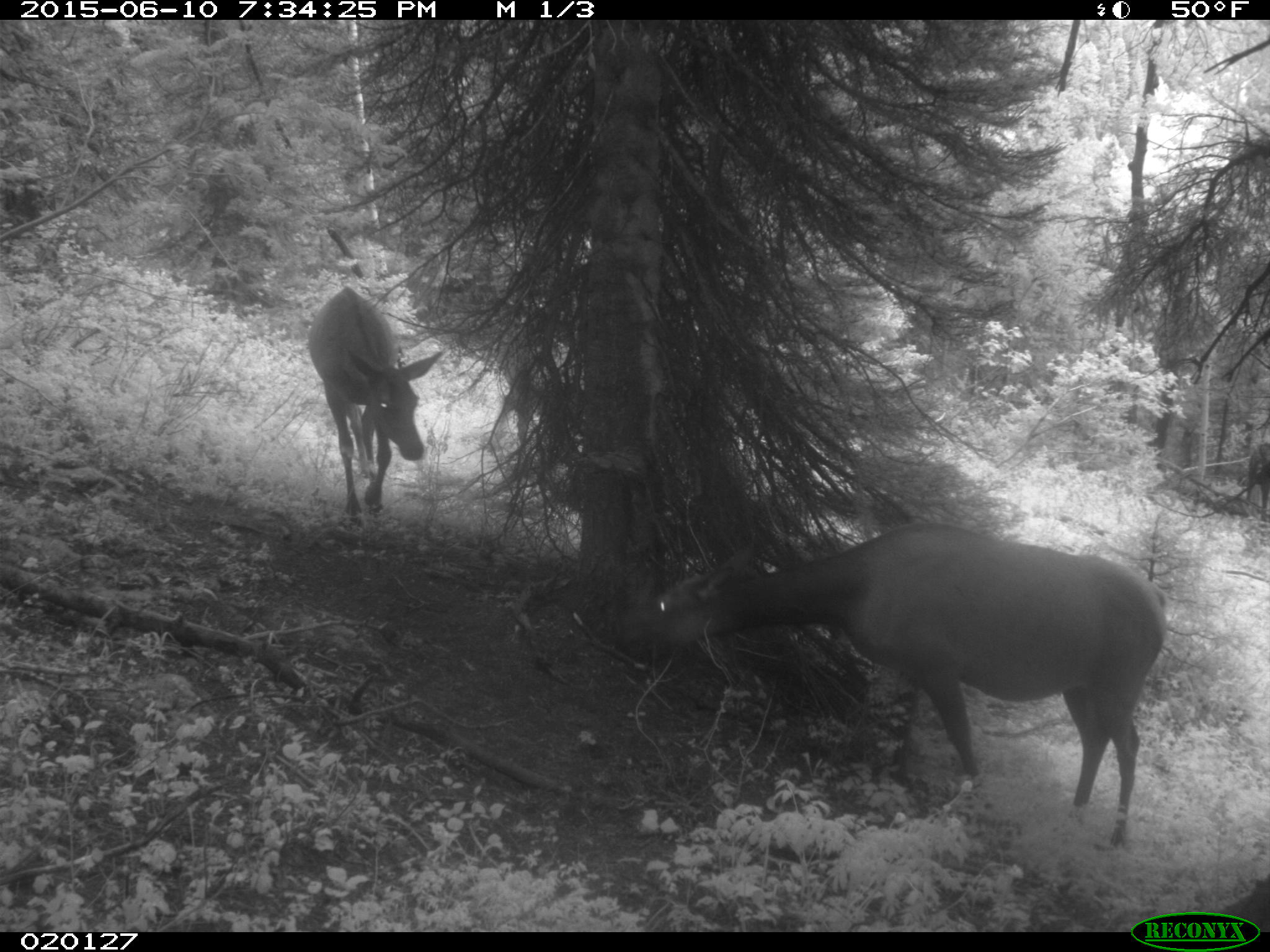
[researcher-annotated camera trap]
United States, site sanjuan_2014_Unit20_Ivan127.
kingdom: Animalia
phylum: Chordata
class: Mammalia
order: Artiodactyla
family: Cervidae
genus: Cervus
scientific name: Cervus elaphus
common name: red deer